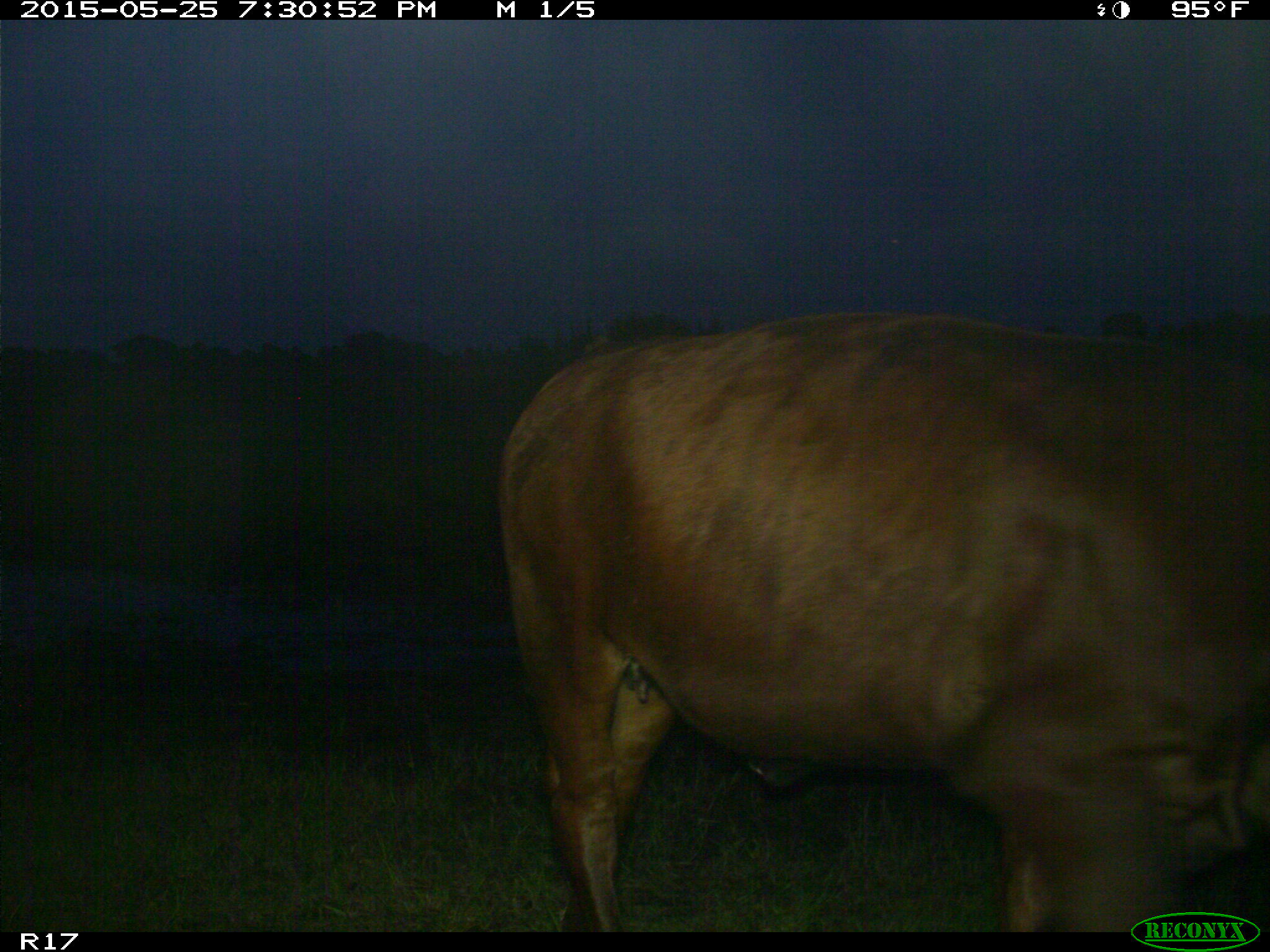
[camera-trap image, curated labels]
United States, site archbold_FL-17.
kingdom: Animalia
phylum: Chordata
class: Mammalia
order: Artiodactyla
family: Bovidae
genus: Bos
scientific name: Bos taurus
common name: domestic cow